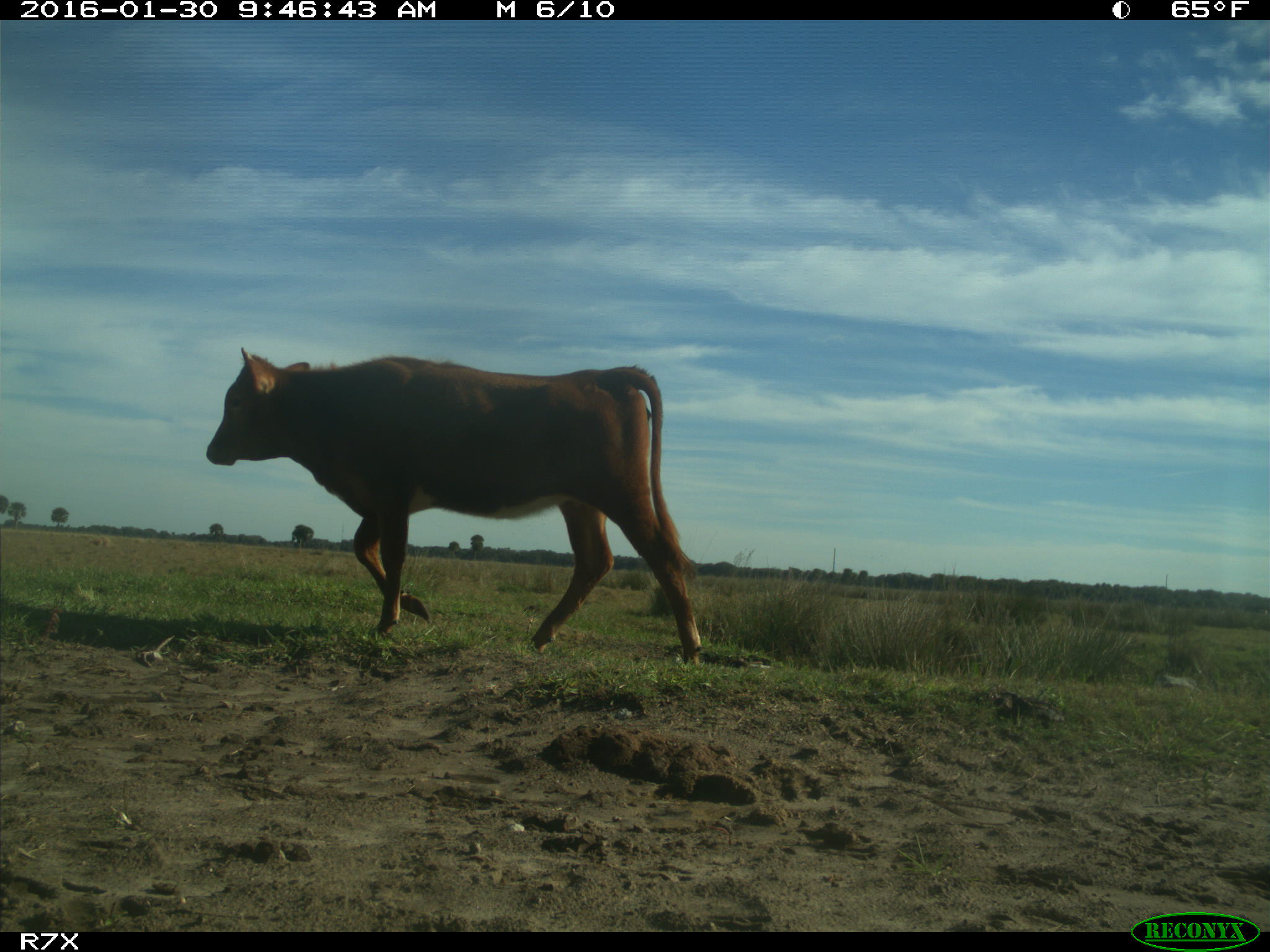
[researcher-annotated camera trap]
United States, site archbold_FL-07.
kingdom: Animalia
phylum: Chordata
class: Mammalia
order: Artiodactyla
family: Bovidae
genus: Bos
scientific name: Bos taurus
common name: domestic cow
Bos taurus (domestic cow).